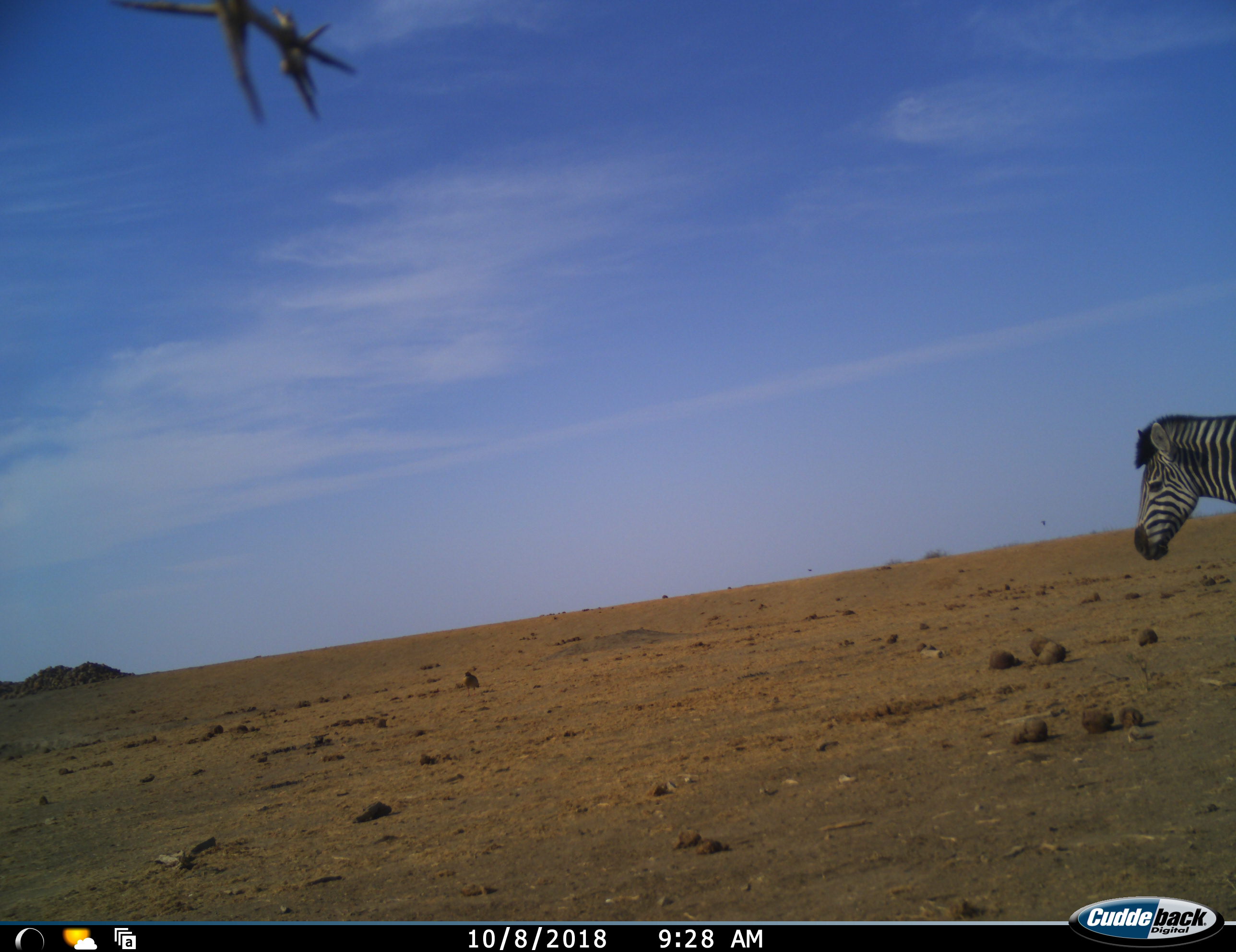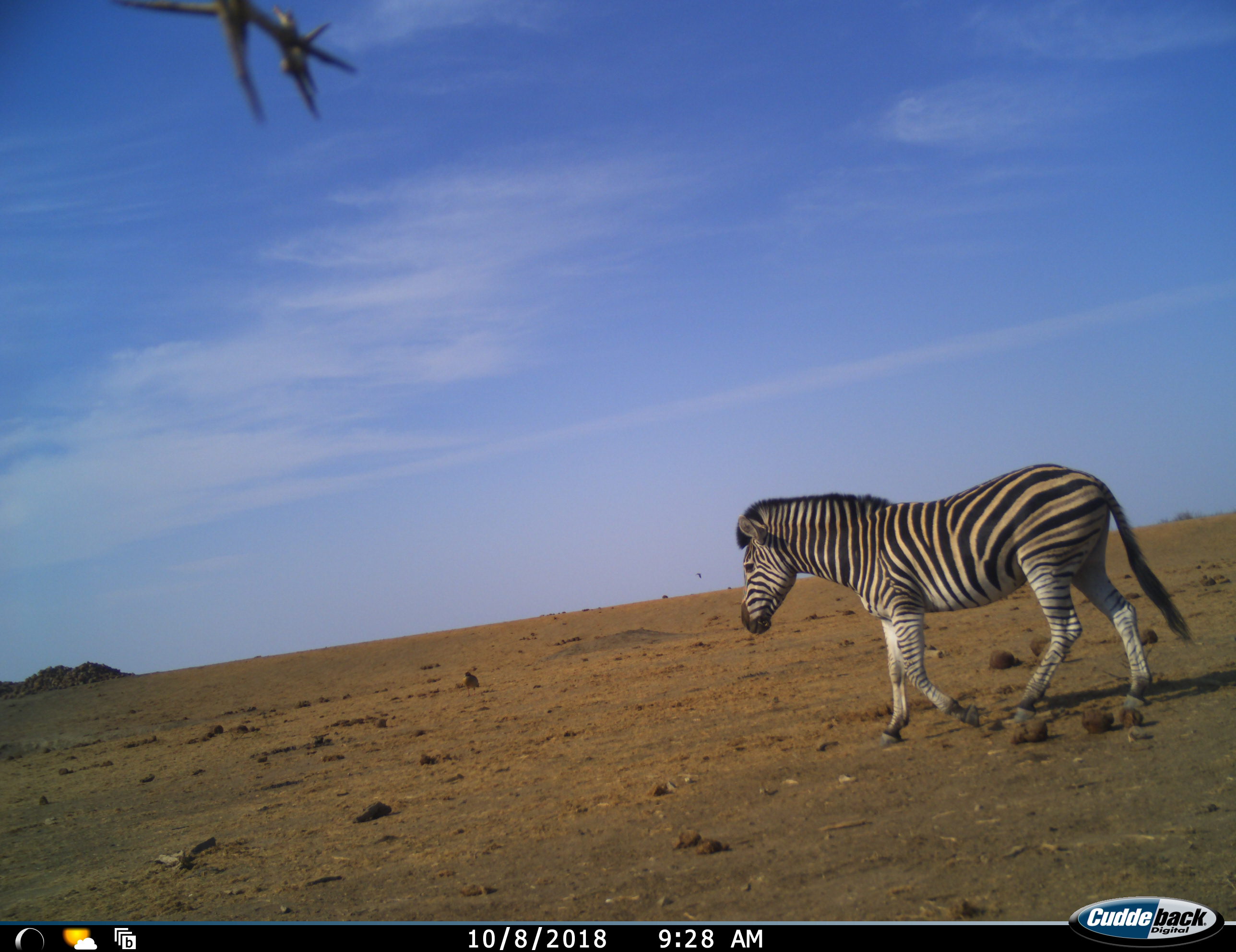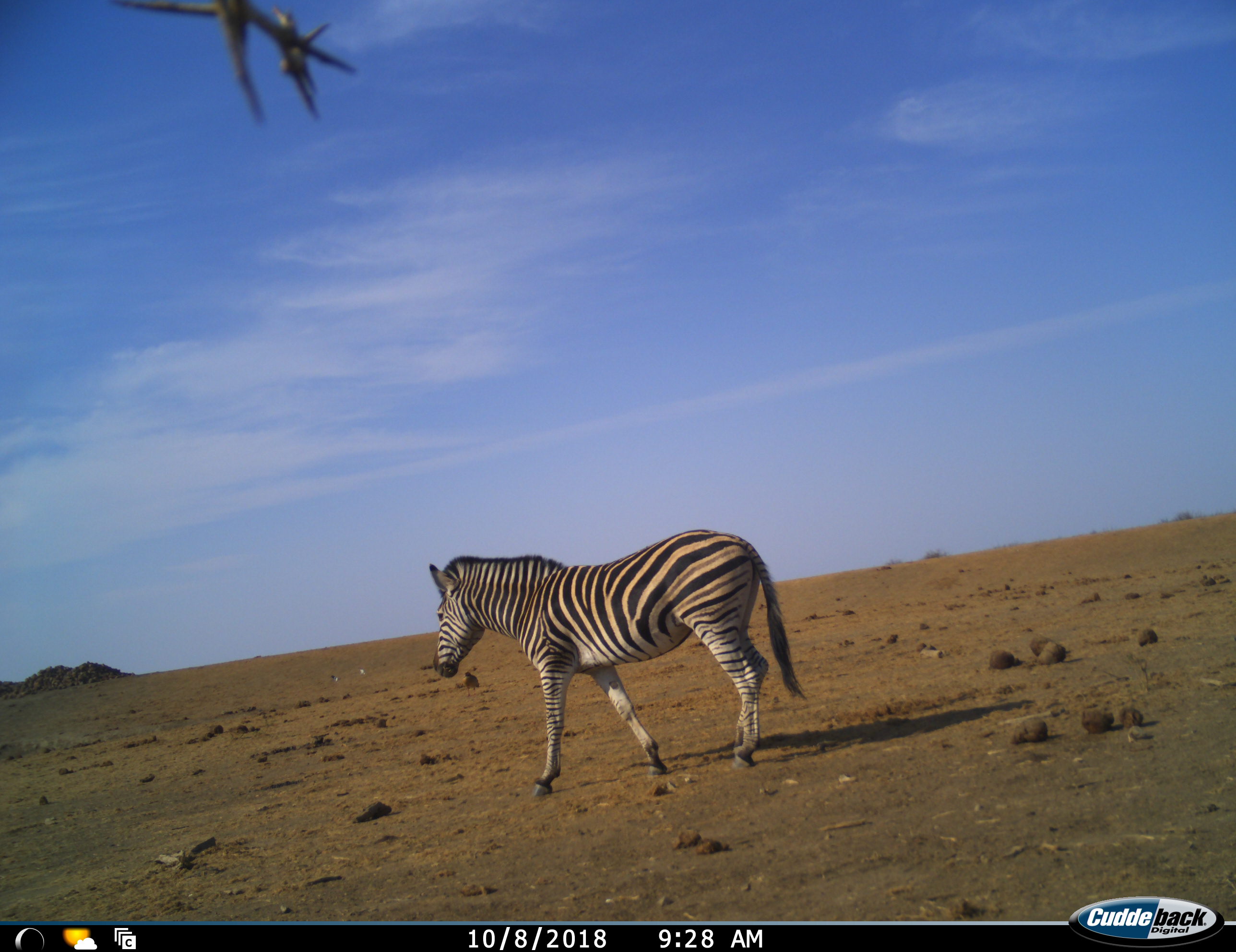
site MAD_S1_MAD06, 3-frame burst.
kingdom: Animalia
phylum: Chordata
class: Mammalia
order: Perissodactyla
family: Equidae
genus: Equus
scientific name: Equus quagga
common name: plains zebra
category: zebraplains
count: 1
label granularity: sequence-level